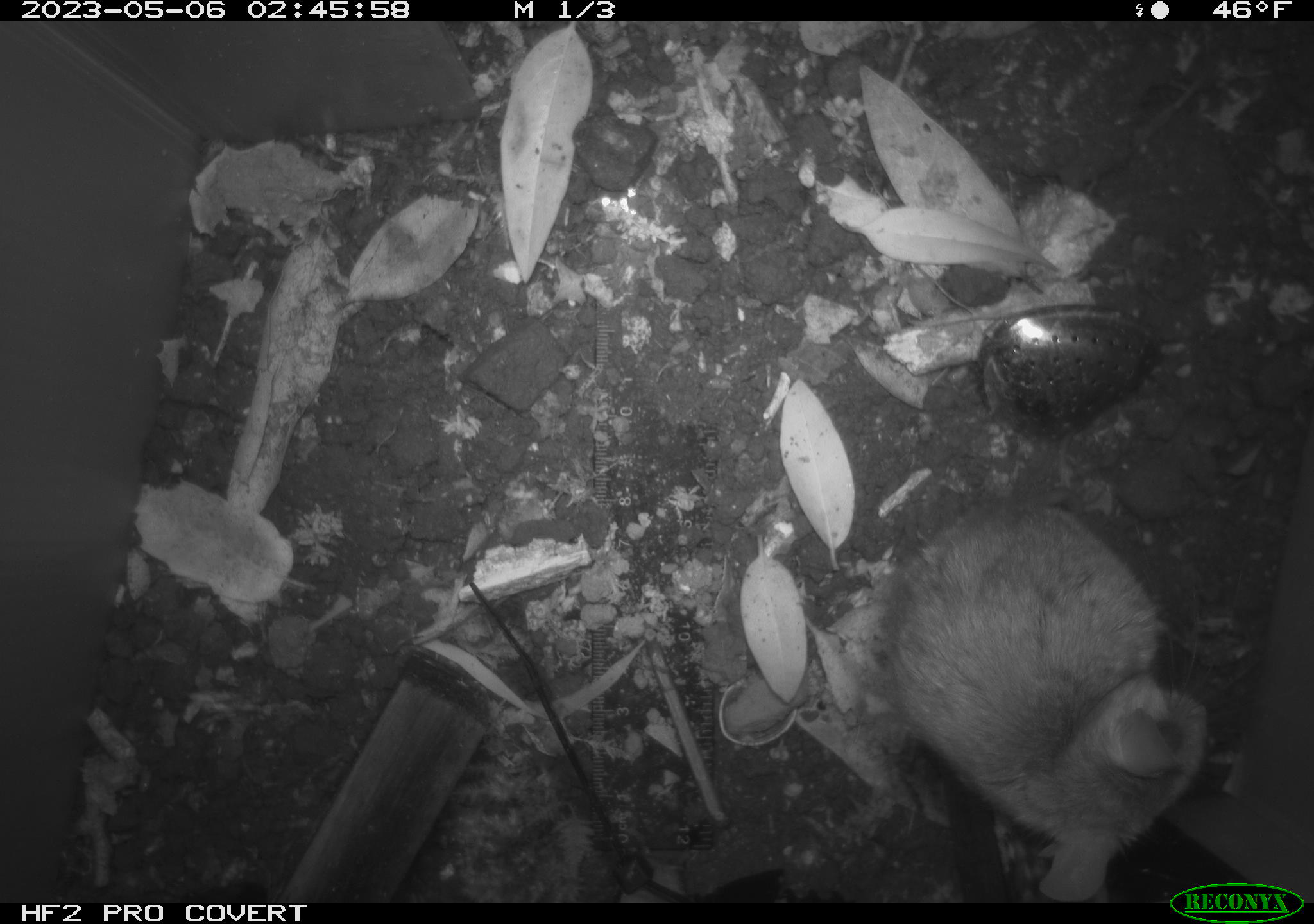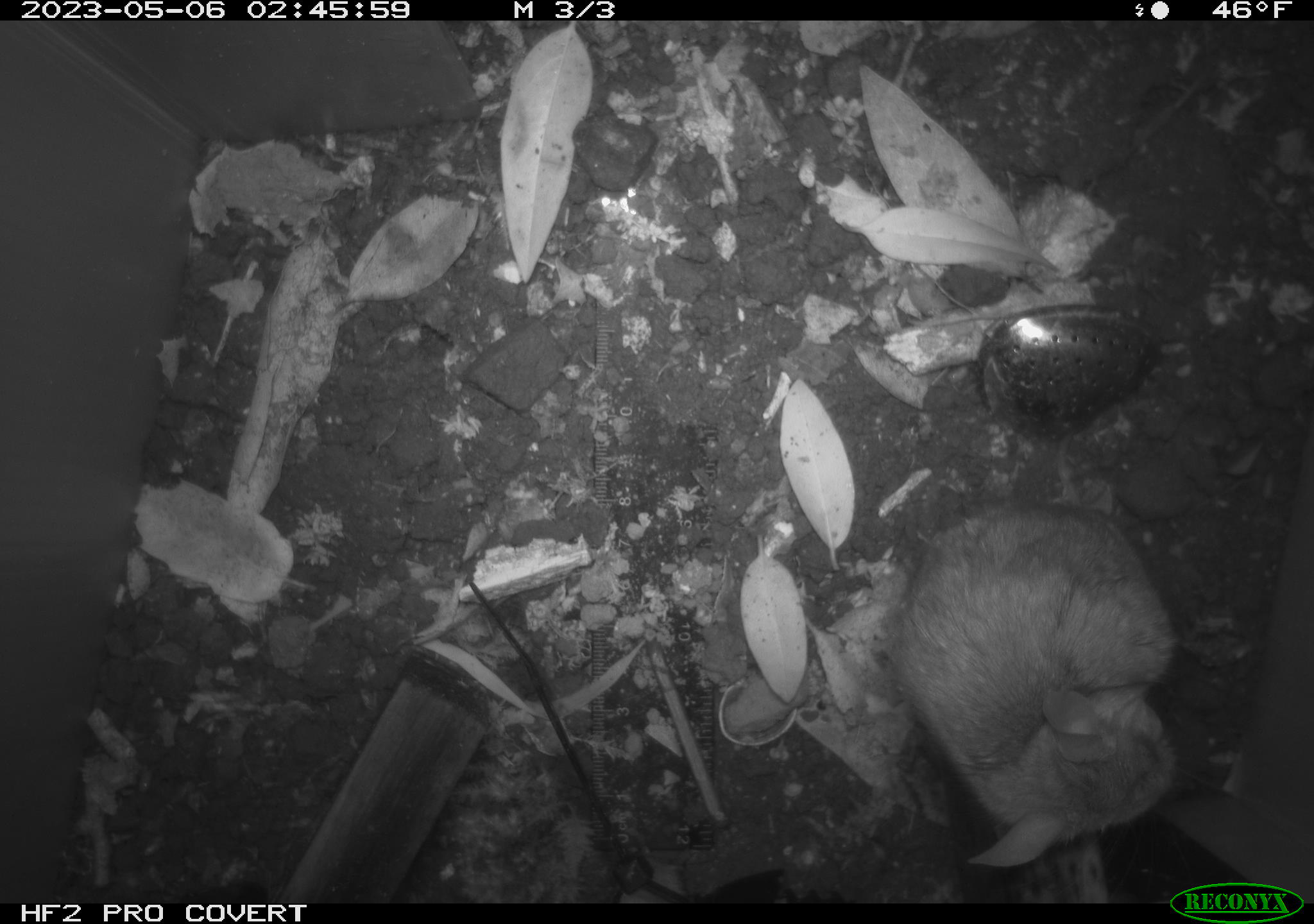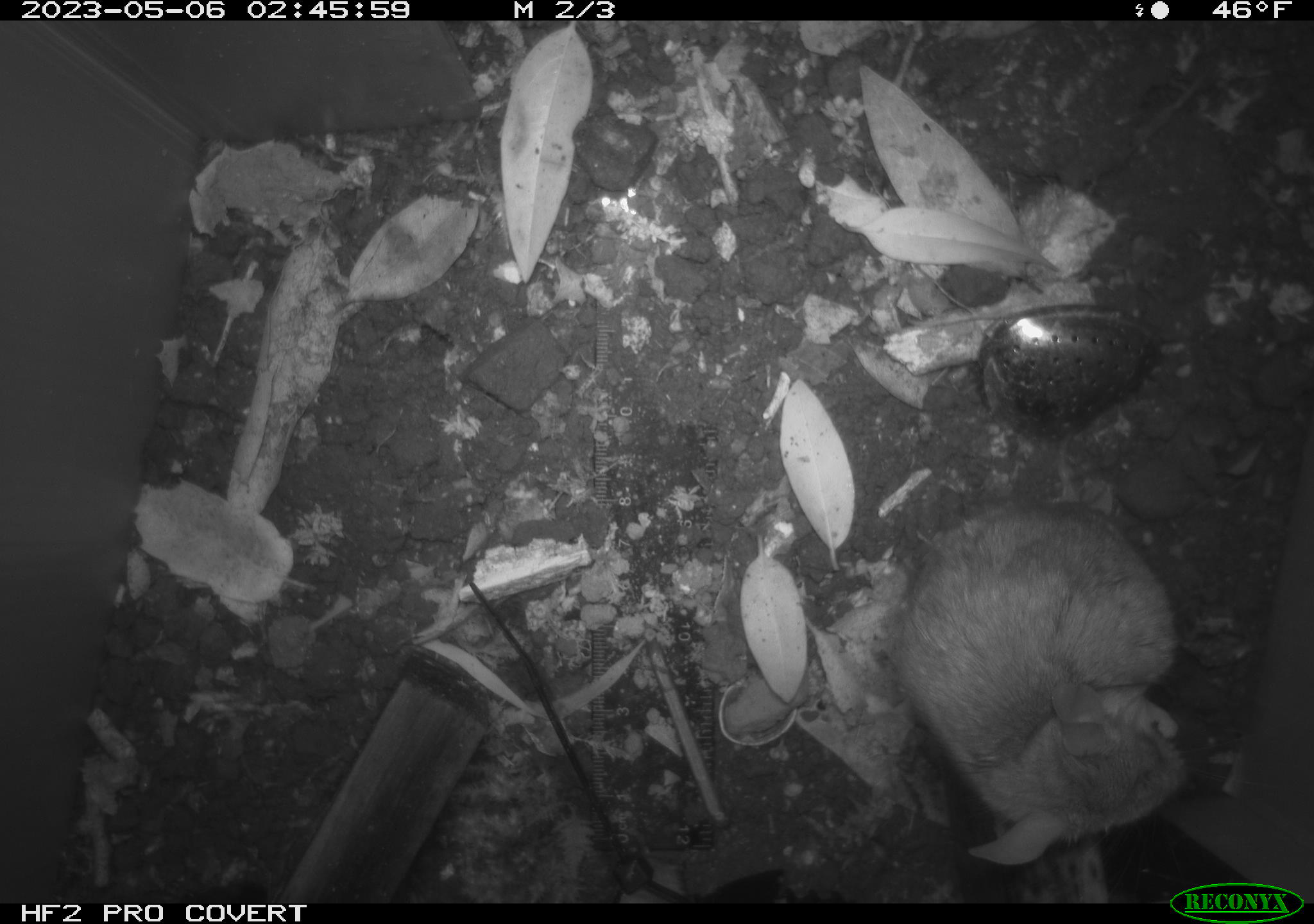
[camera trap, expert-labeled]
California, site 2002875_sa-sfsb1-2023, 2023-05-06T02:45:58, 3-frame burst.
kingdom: Animalia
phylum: Chordata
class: Mammalia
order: Rodentia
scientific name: Rodentia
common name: mouse species